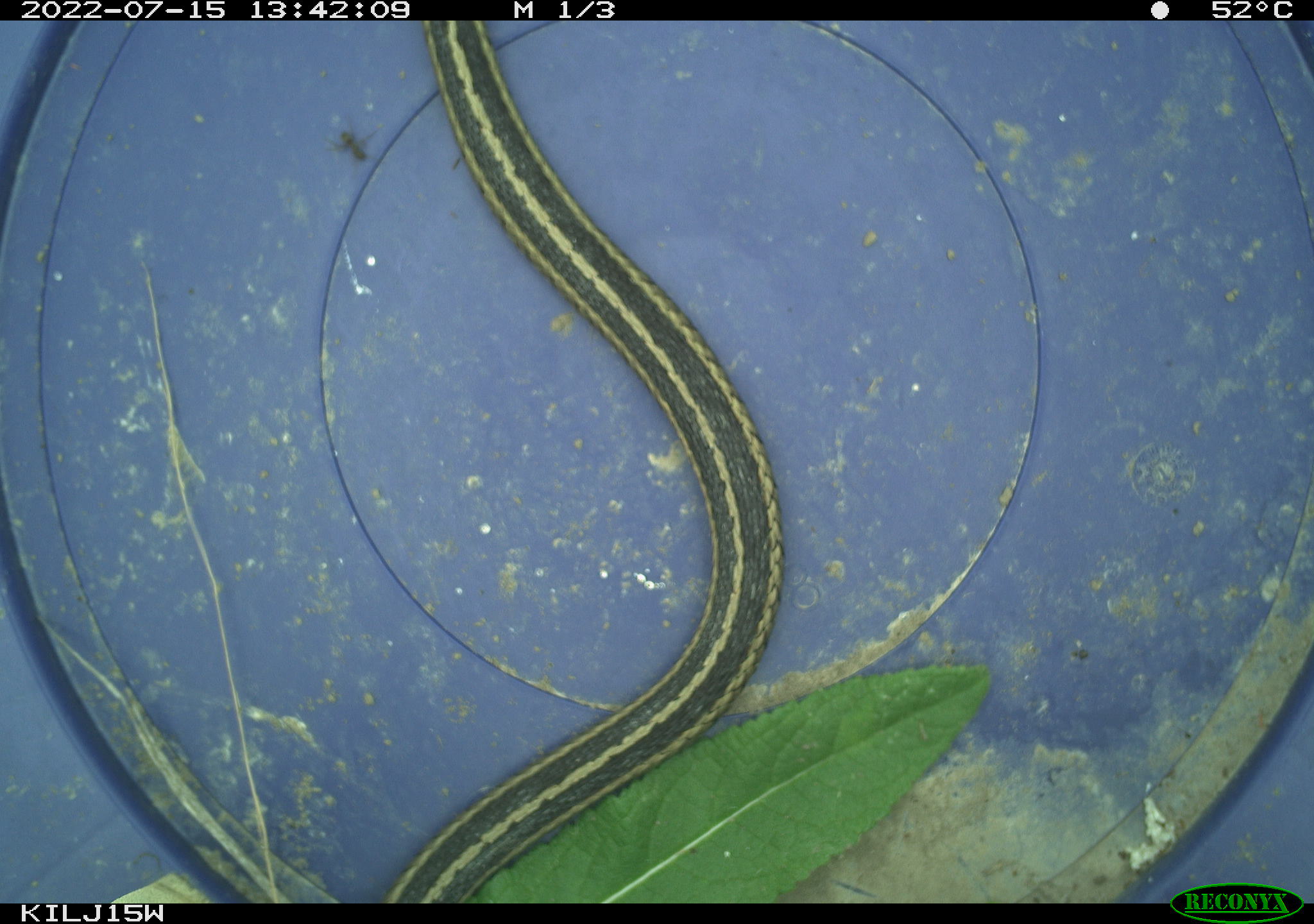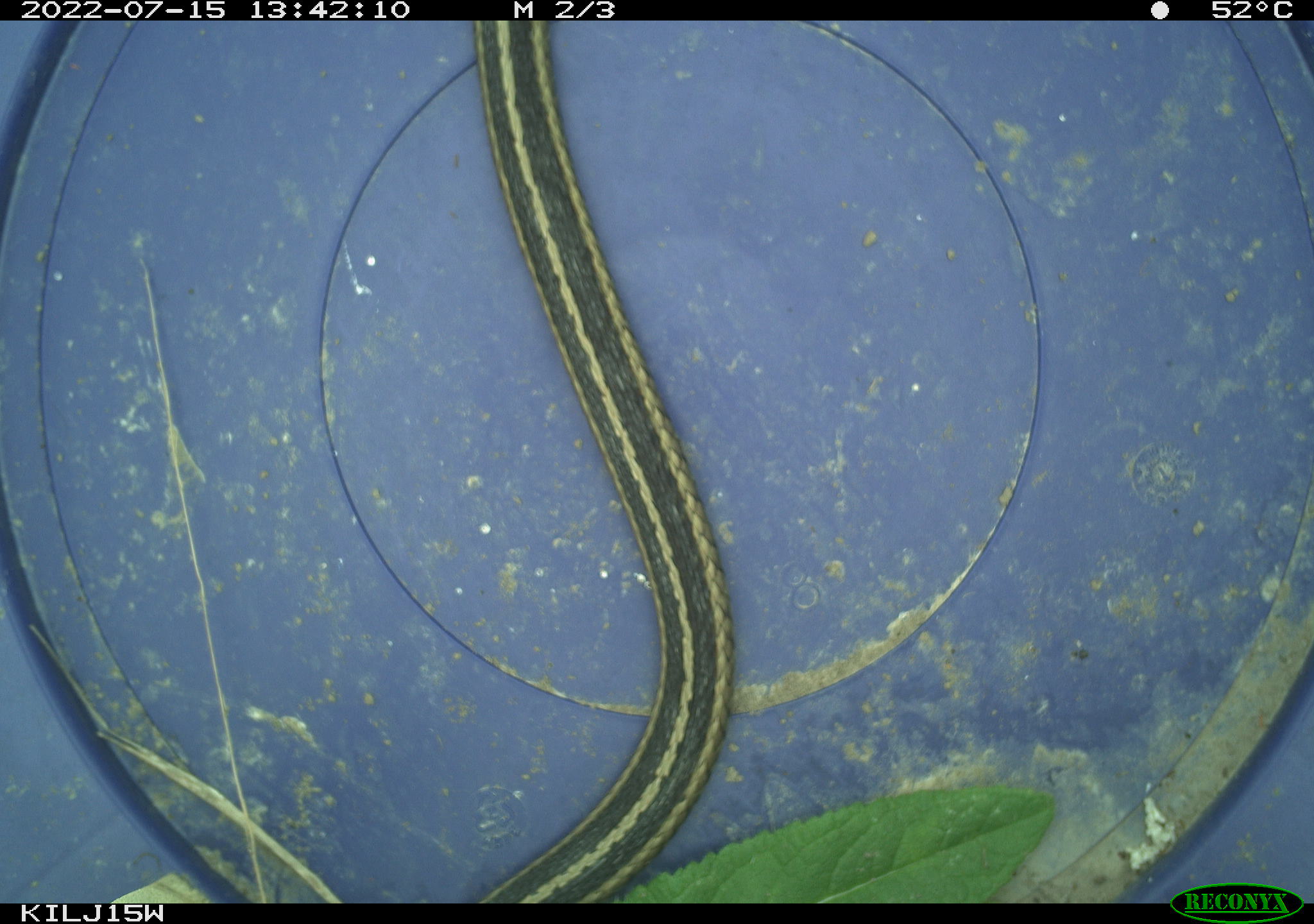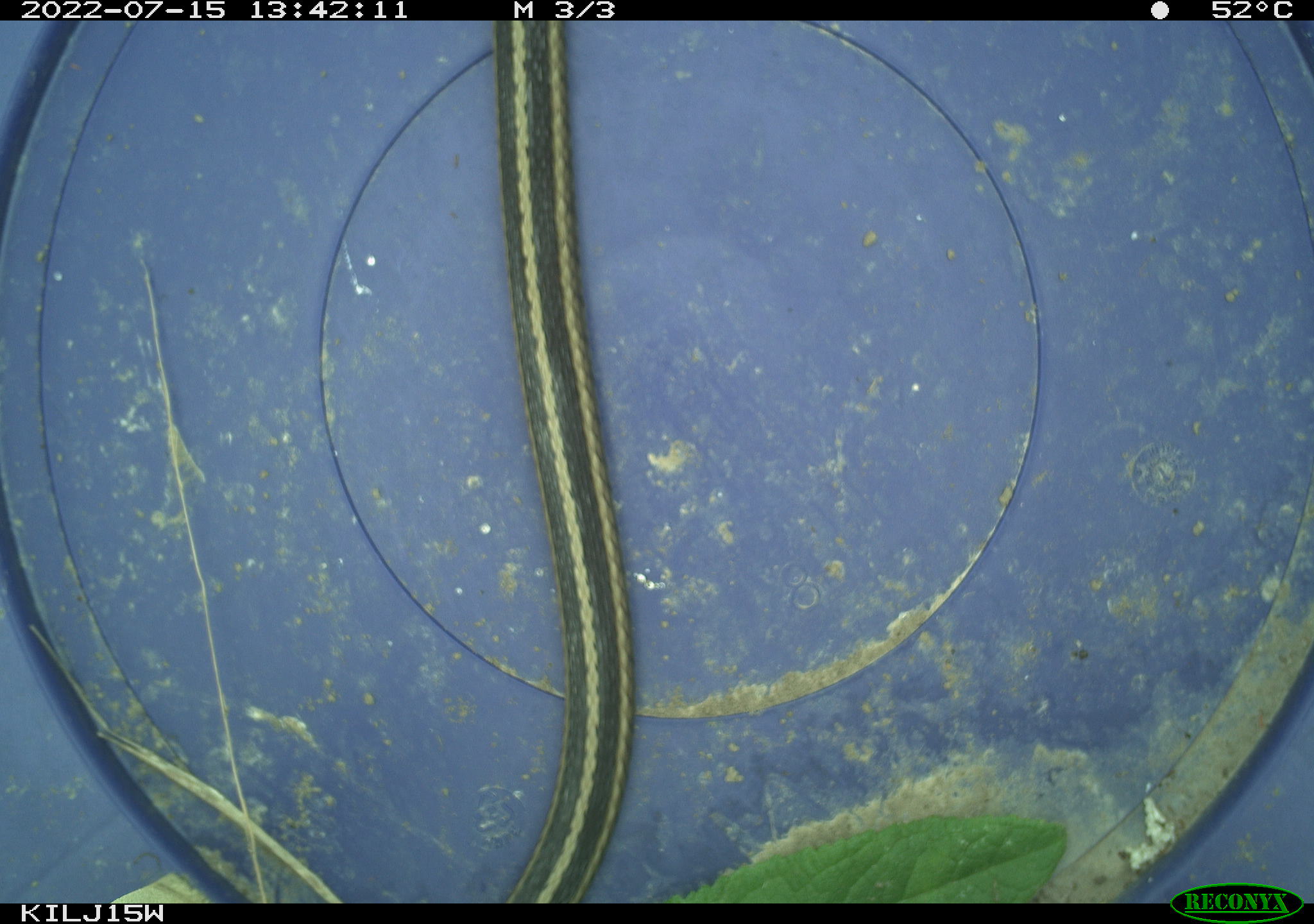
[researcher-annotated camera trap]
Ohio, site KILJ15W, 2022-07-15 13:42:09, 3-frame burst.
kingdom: Animalia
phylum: Chordata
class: Reptilia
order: Squamata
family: Colubridae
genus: Thamnophis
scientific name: Thamnophis sirtalis sirtalis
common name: eastern gartersnake